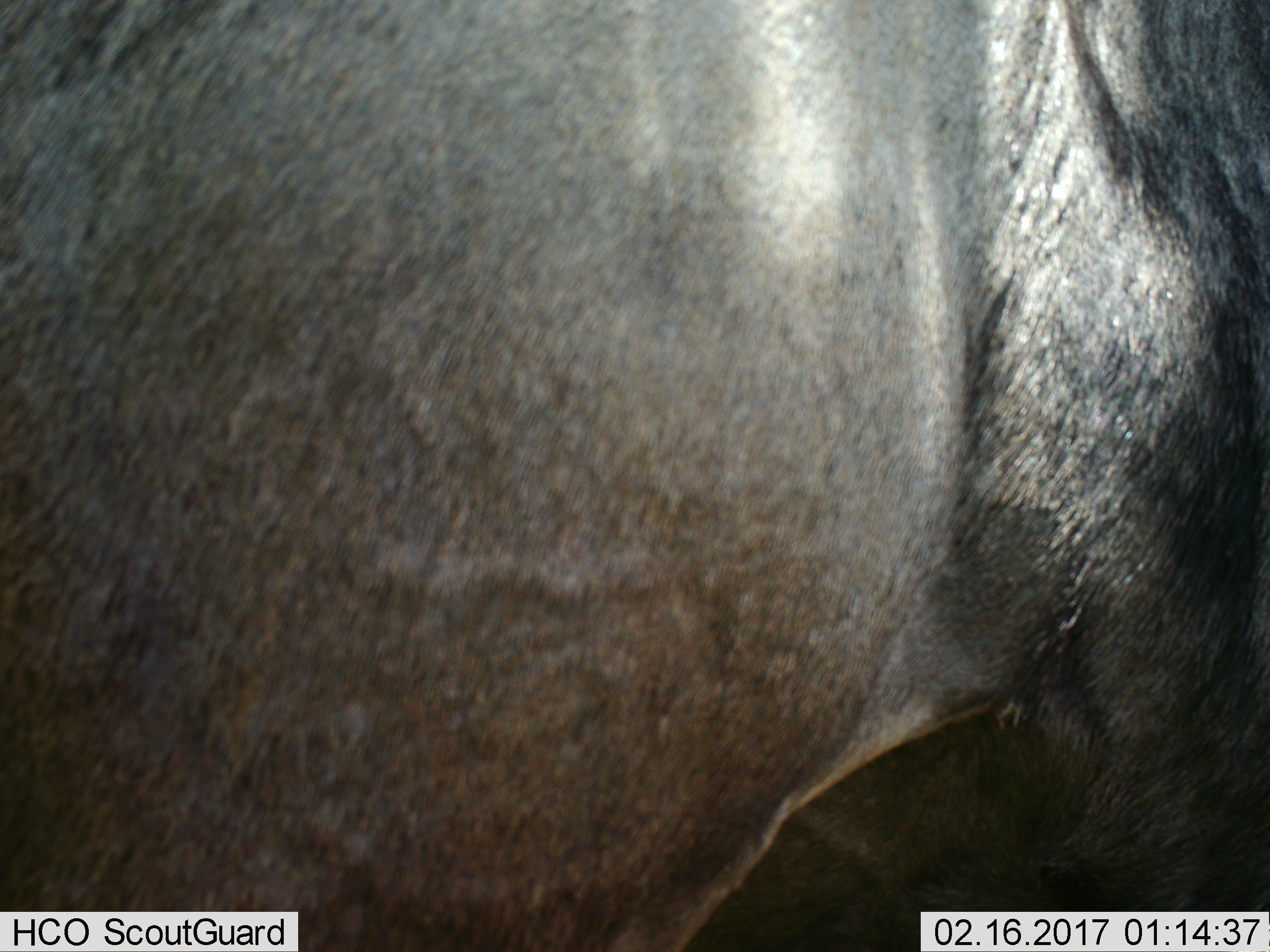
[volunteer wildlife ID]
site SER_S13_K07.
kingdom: Animalia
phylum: Chordata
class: Mammalia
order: Artiodactyla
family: Bovidae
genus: Connochaetes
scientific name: Connochaetes taurinus taurinus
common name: blue wildebeest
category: wildebeestblue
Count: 1.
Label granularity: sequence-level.